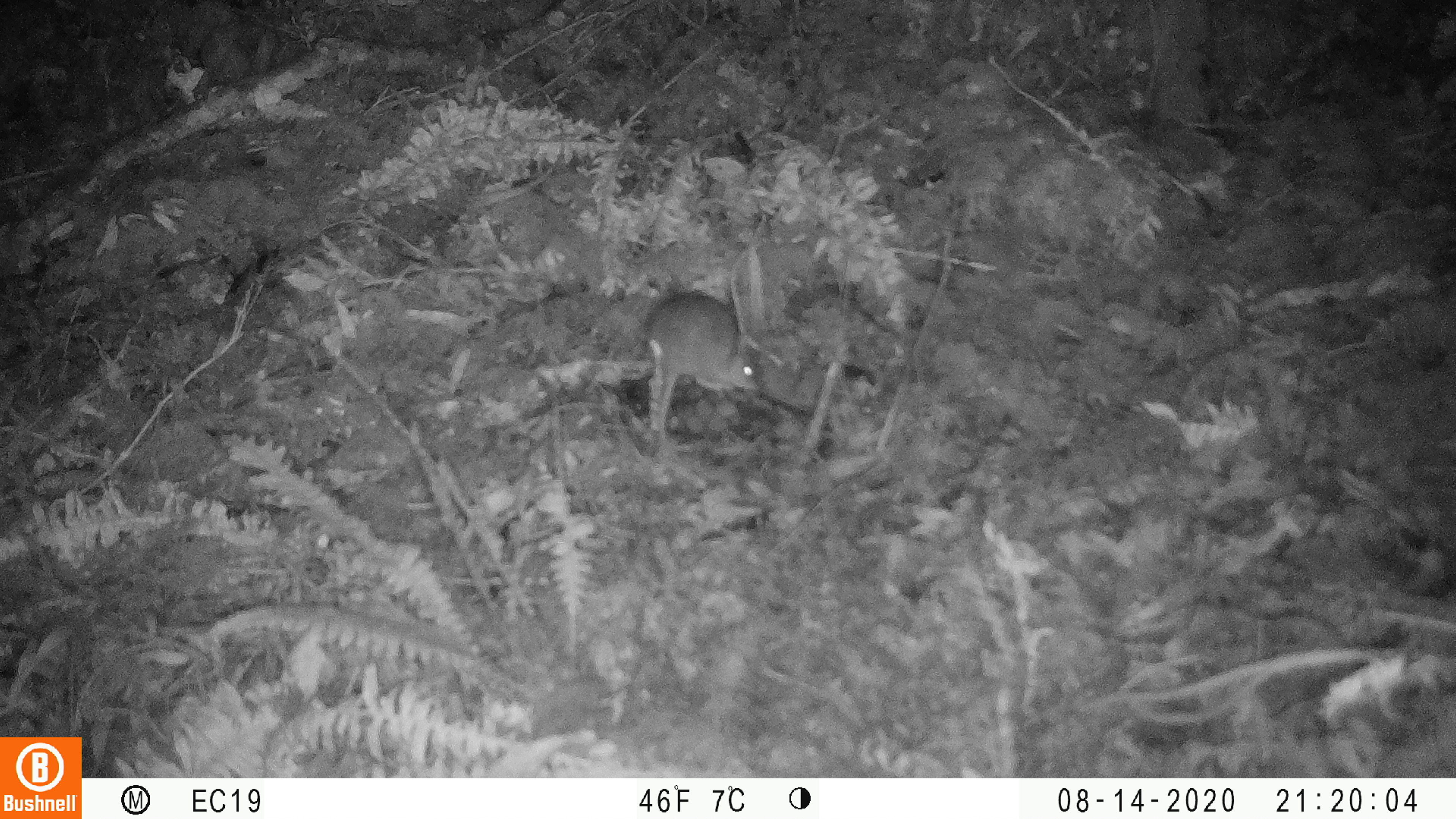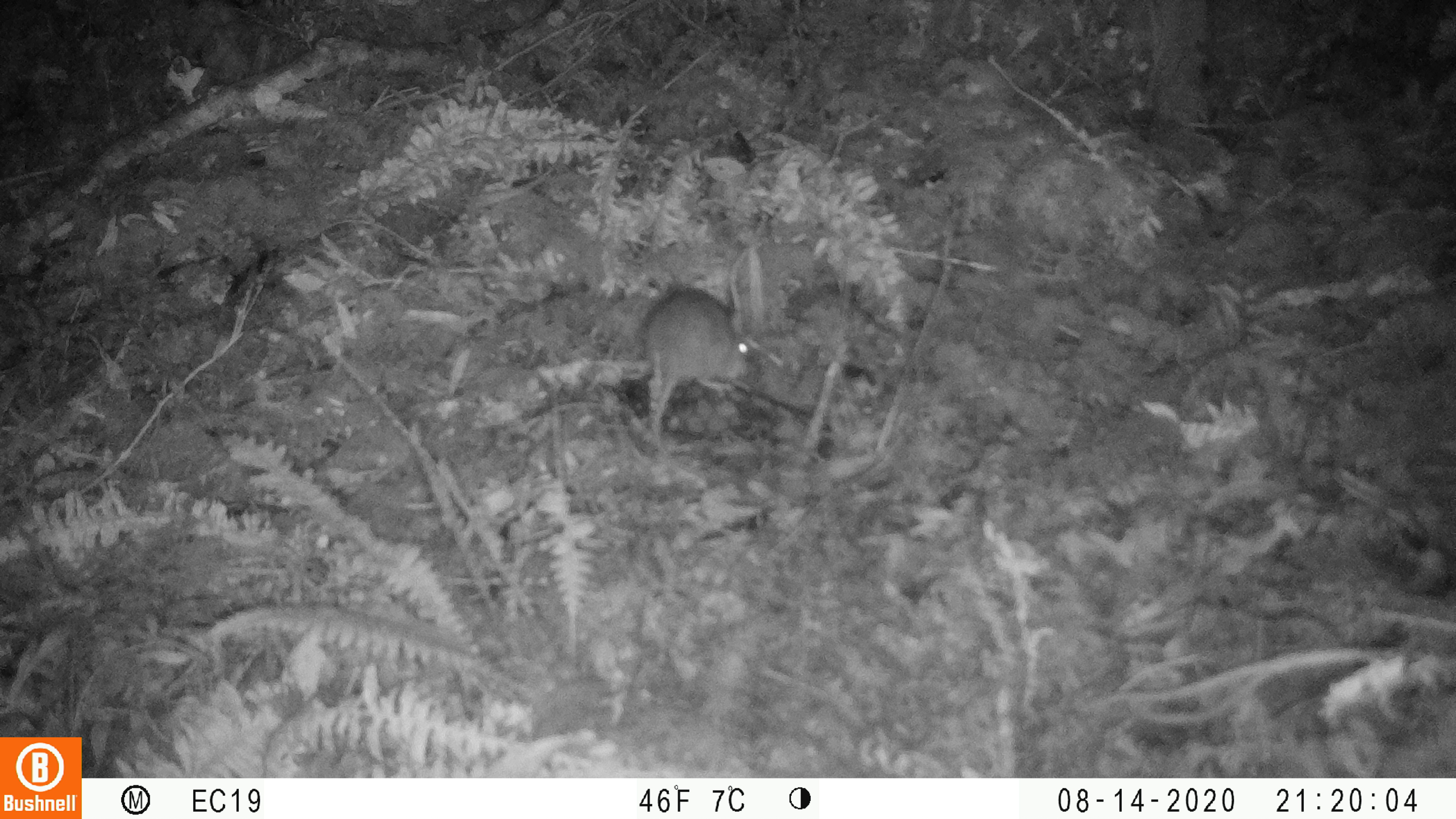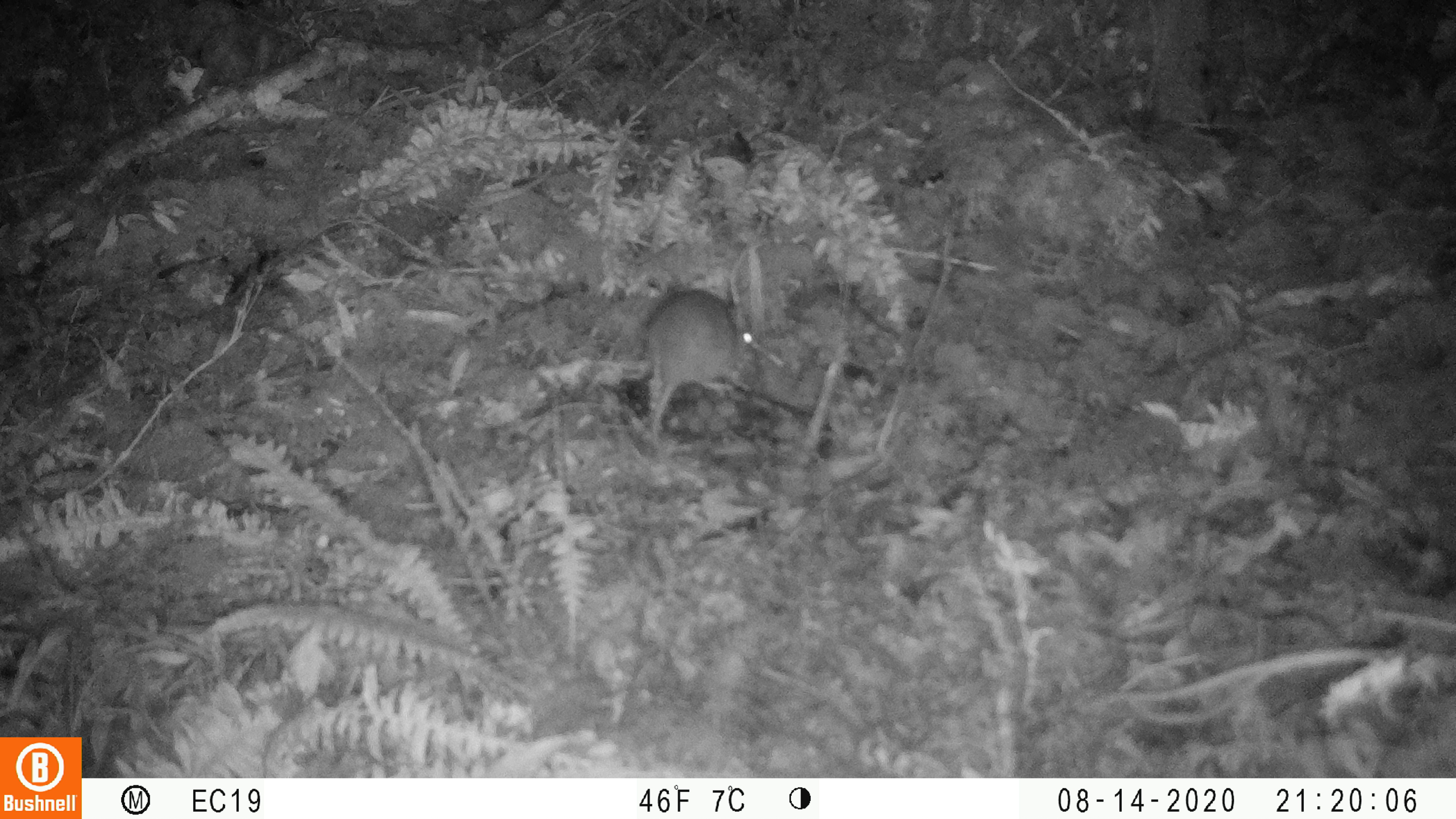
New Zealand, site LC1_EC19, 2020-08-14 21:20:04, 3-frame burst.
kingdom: Animalia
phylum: Chordata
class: Mammalia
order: Rodentia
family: Muridae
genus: Rattus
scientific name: Rattus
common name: rat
Rat (Rattus).